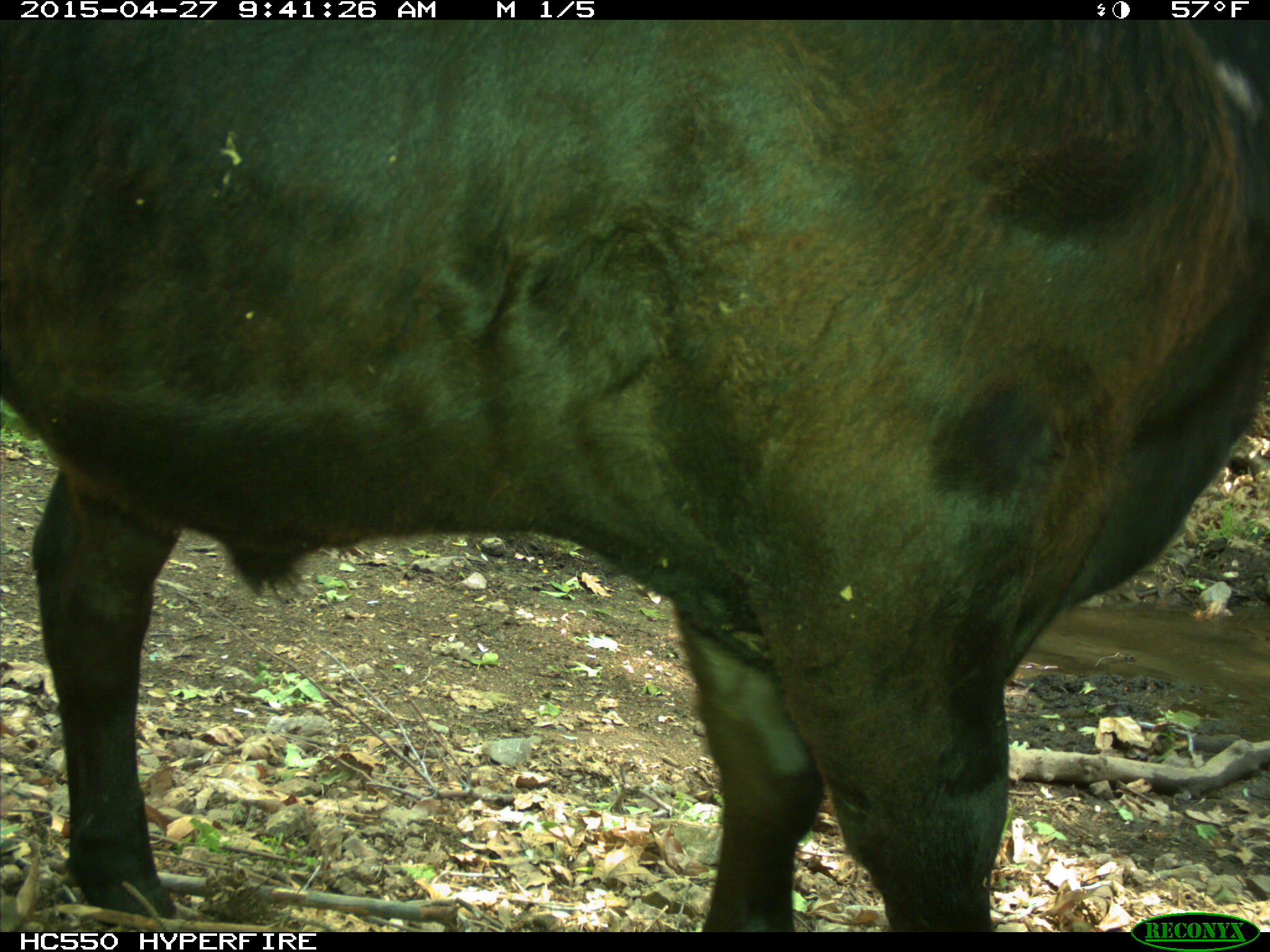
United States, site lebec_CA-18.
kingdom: Animalia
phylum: Chordata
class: Mammalia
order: Artiodactyla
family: Bovidae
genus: Bos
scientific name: Bos taurus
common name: domestic cow